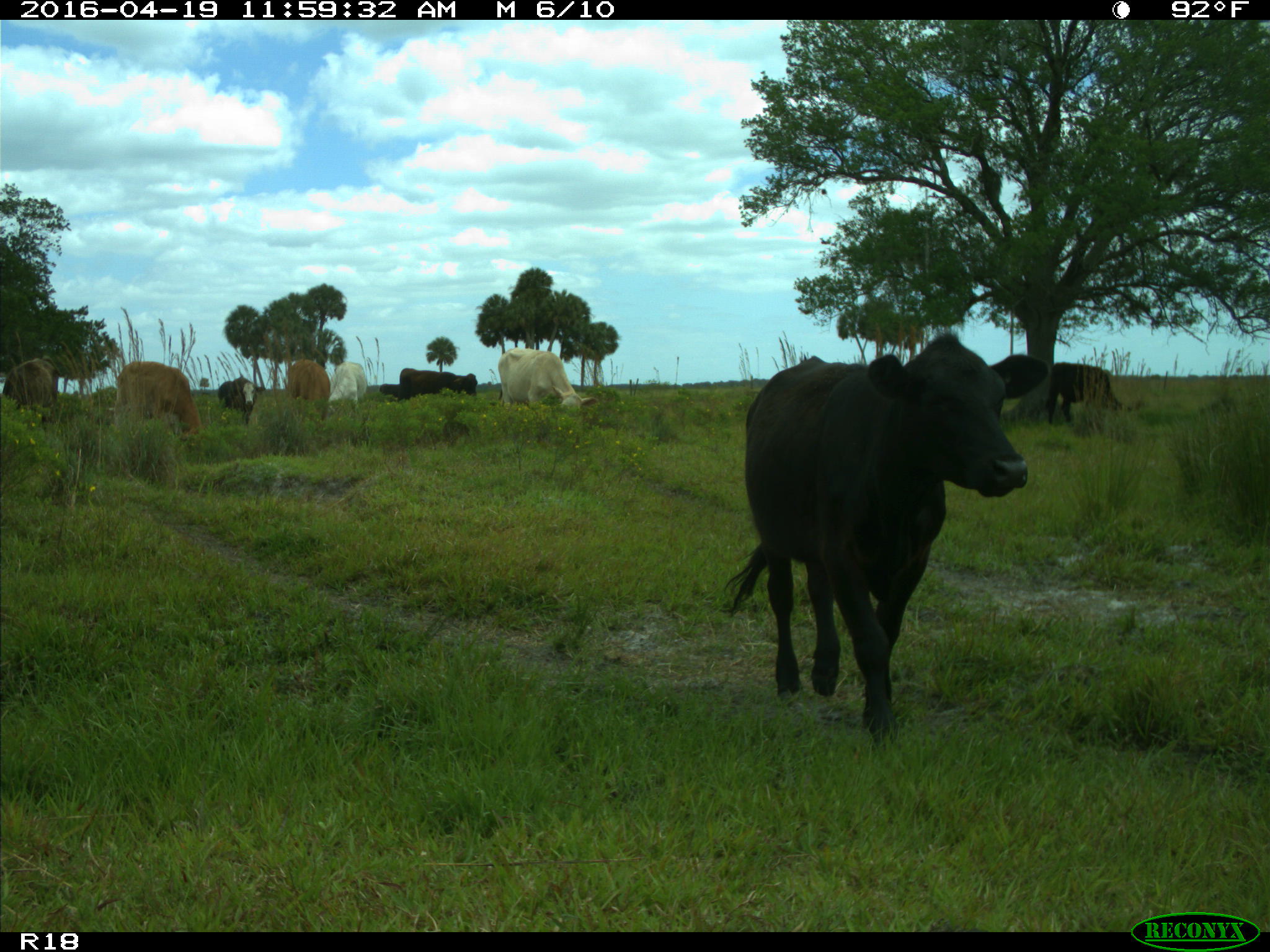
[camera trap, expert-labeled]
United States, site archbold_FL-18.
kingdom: Animalia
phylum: Chordata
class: Mammalia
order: Artiodactyla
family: Bovidae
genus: Bos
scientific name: Bos taurus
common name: domestic cow